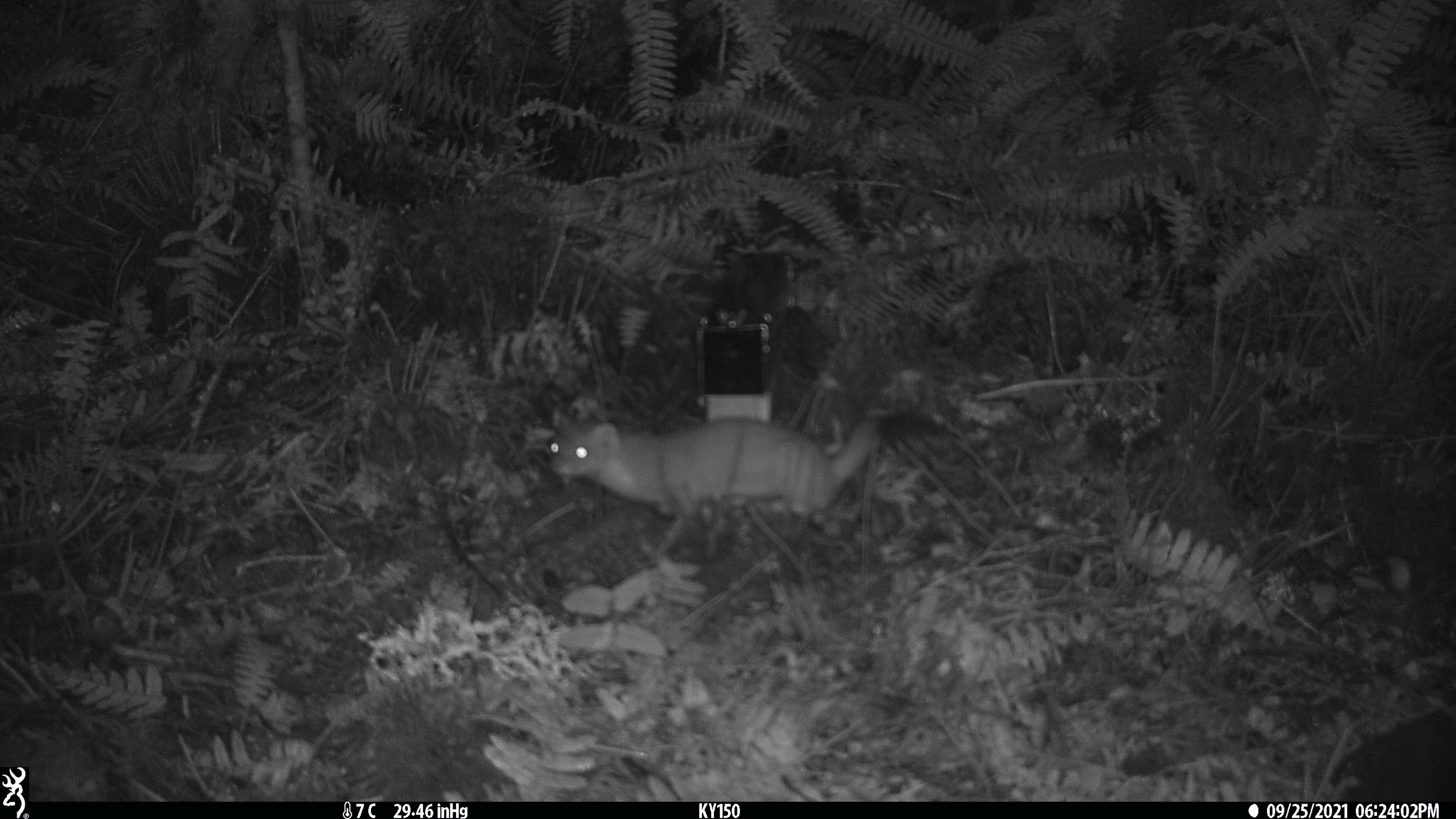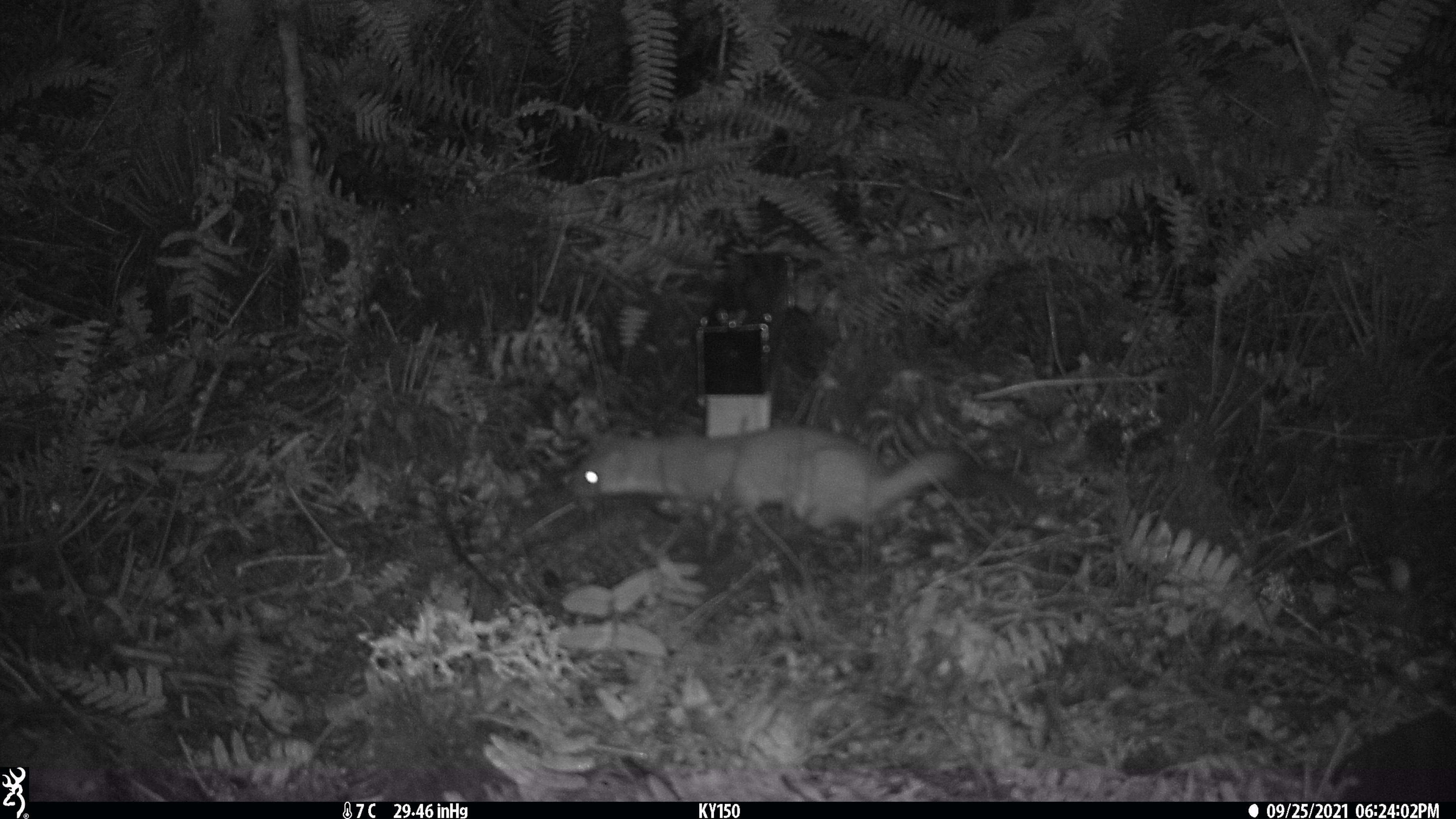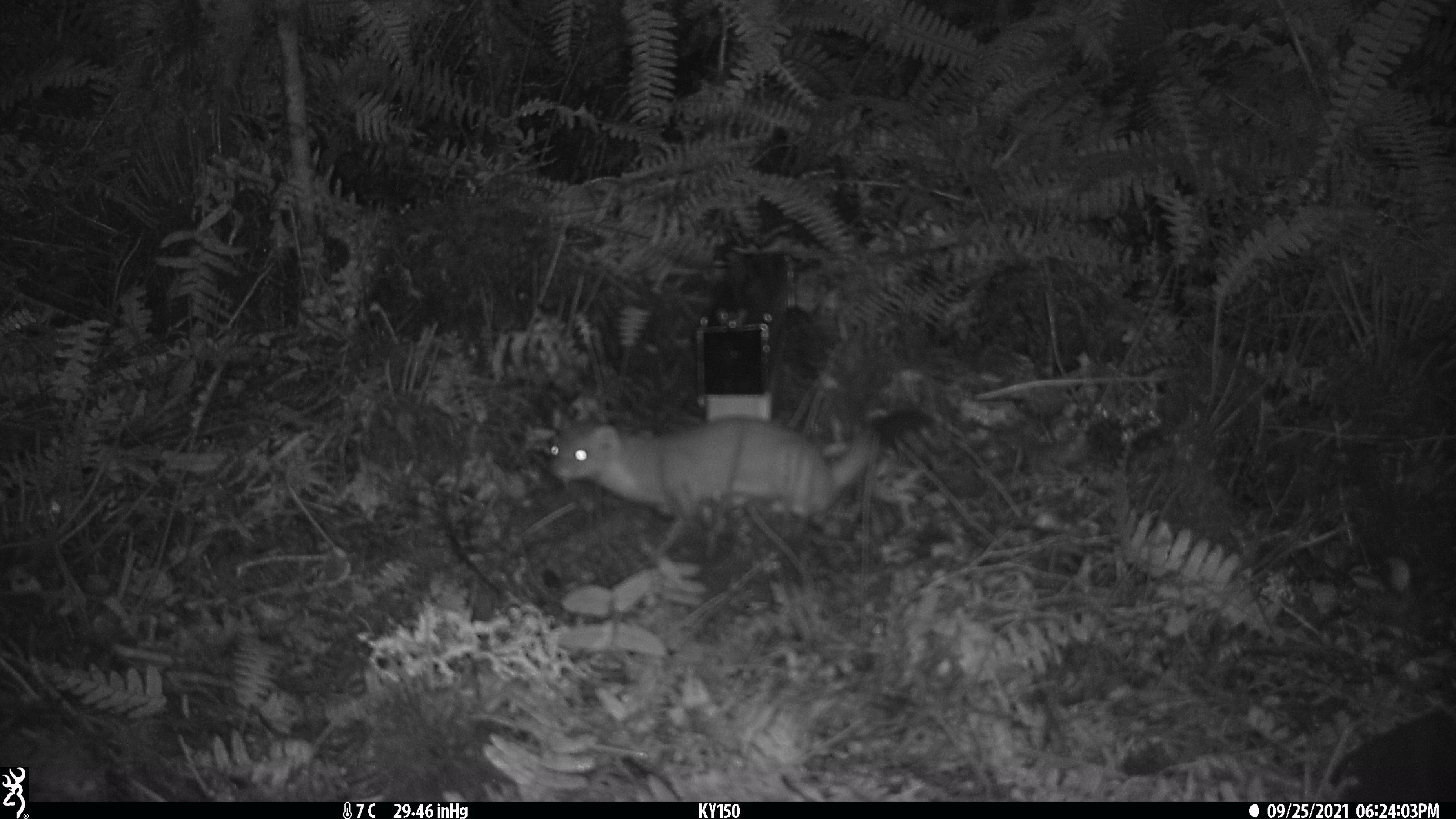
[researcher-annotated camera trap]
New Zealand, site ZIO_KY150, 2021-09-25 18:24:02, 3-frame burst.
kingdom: Animalia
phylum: Chordata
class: Mammalia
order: Carnivora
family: Mustelidae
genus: Mustela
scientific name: Mustela erminea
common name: stoat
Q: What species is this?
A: Stoat (Mustela erminea).